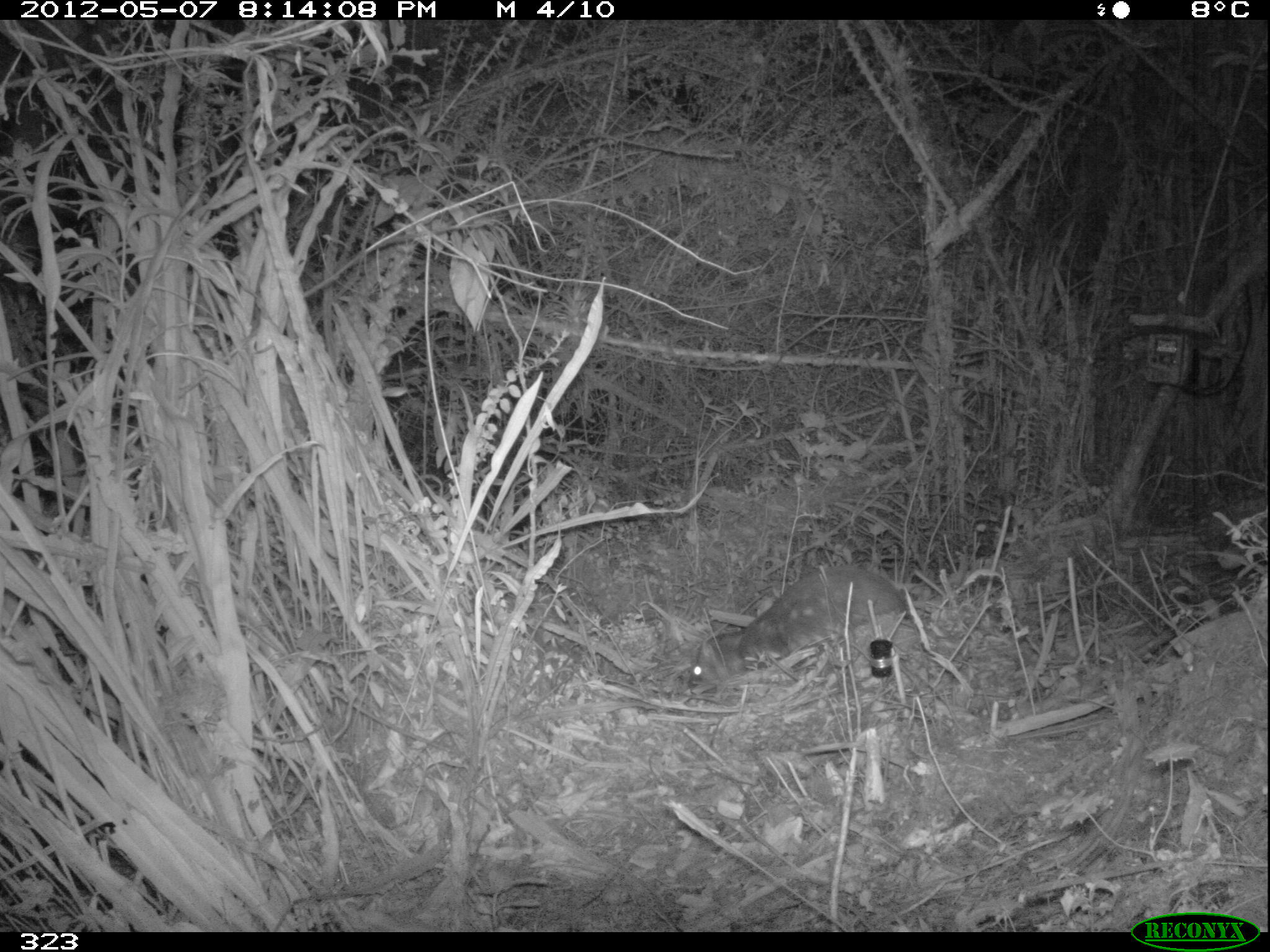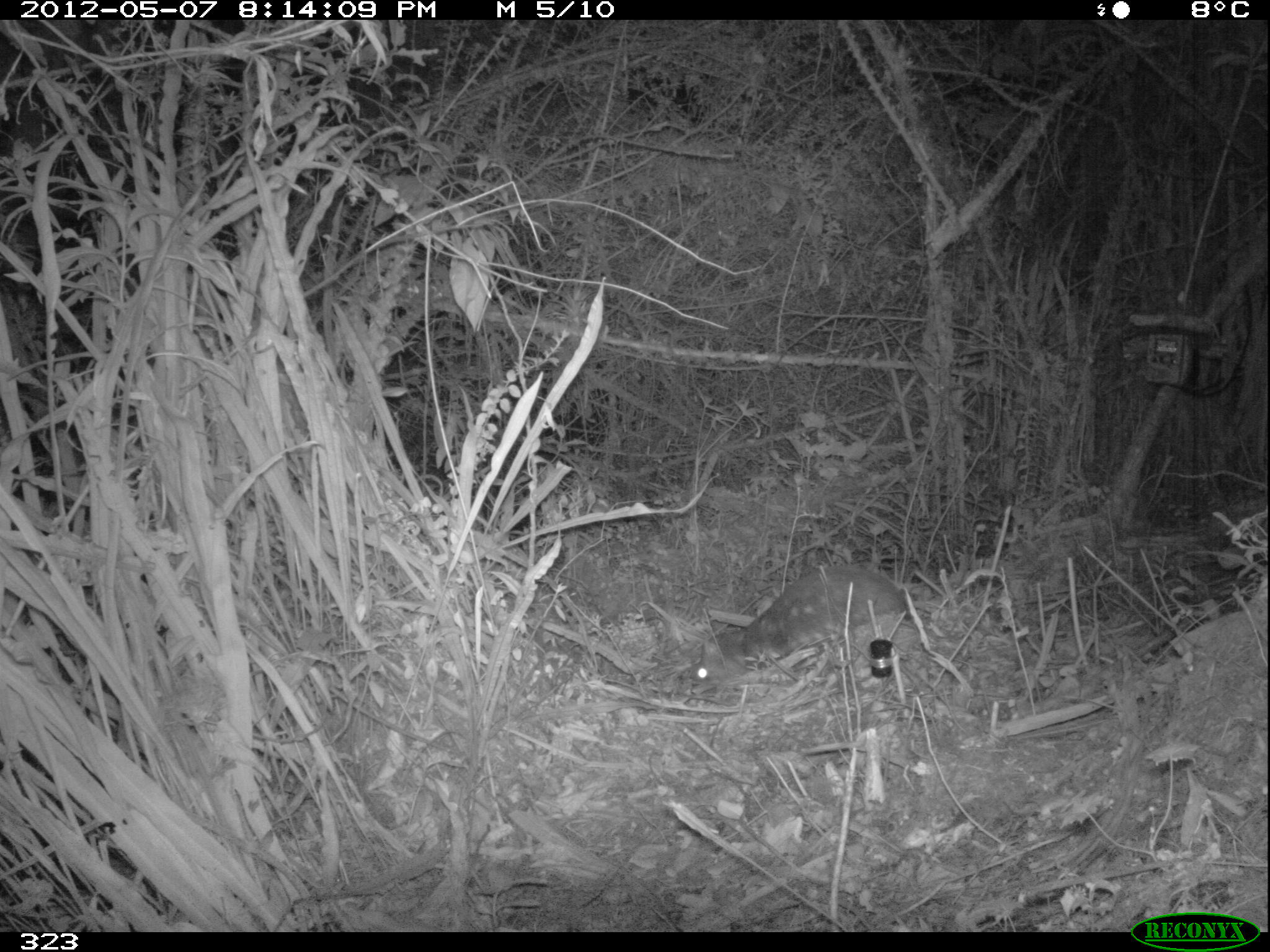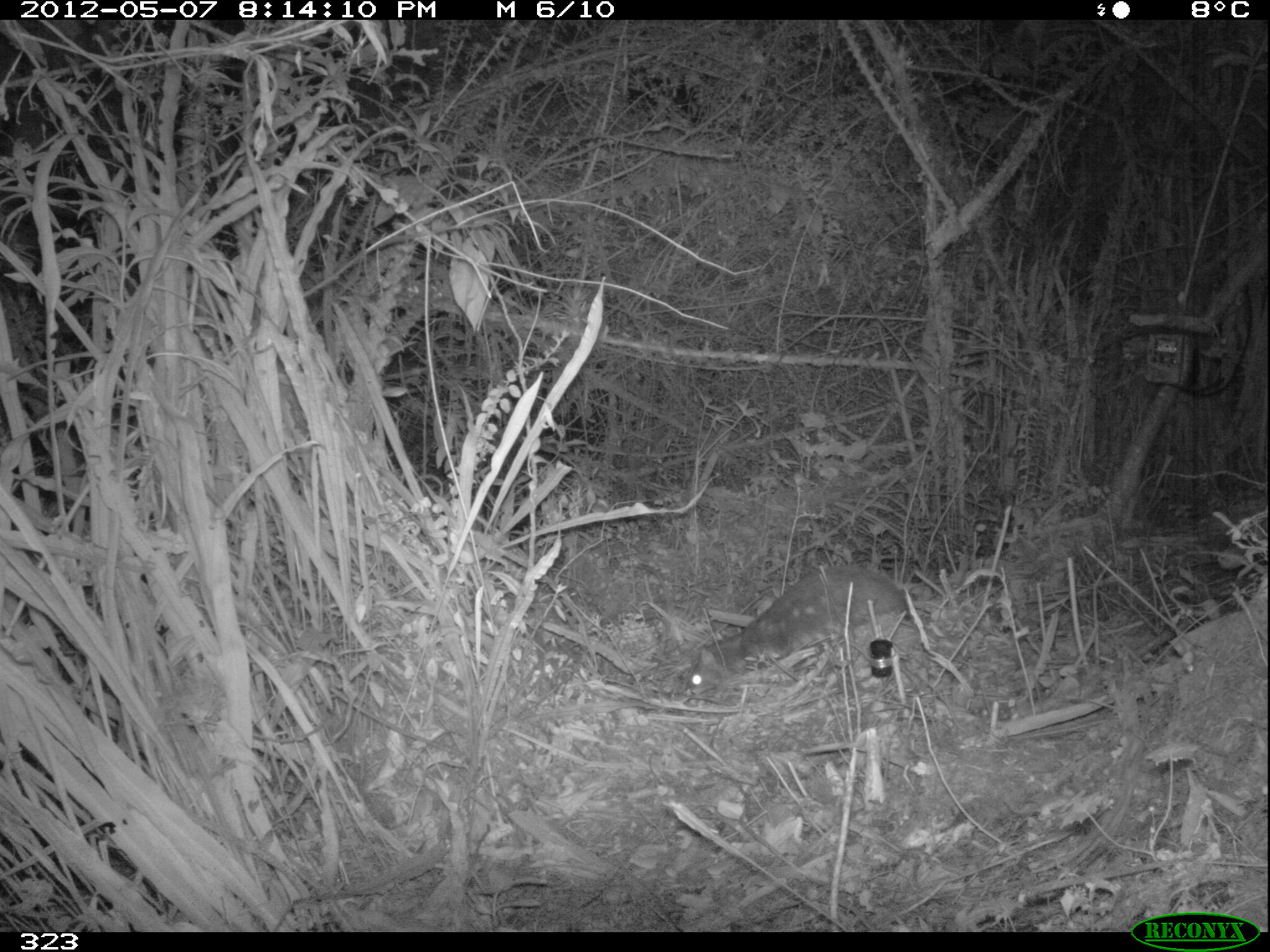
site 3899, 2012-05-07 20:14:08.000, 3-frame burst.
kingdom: Animalia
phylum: Chordata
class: Mammalia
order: Rodentia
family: Cuniculidae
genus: Cuniculus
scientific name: Cuniculus taczanowskii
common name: mountain paca